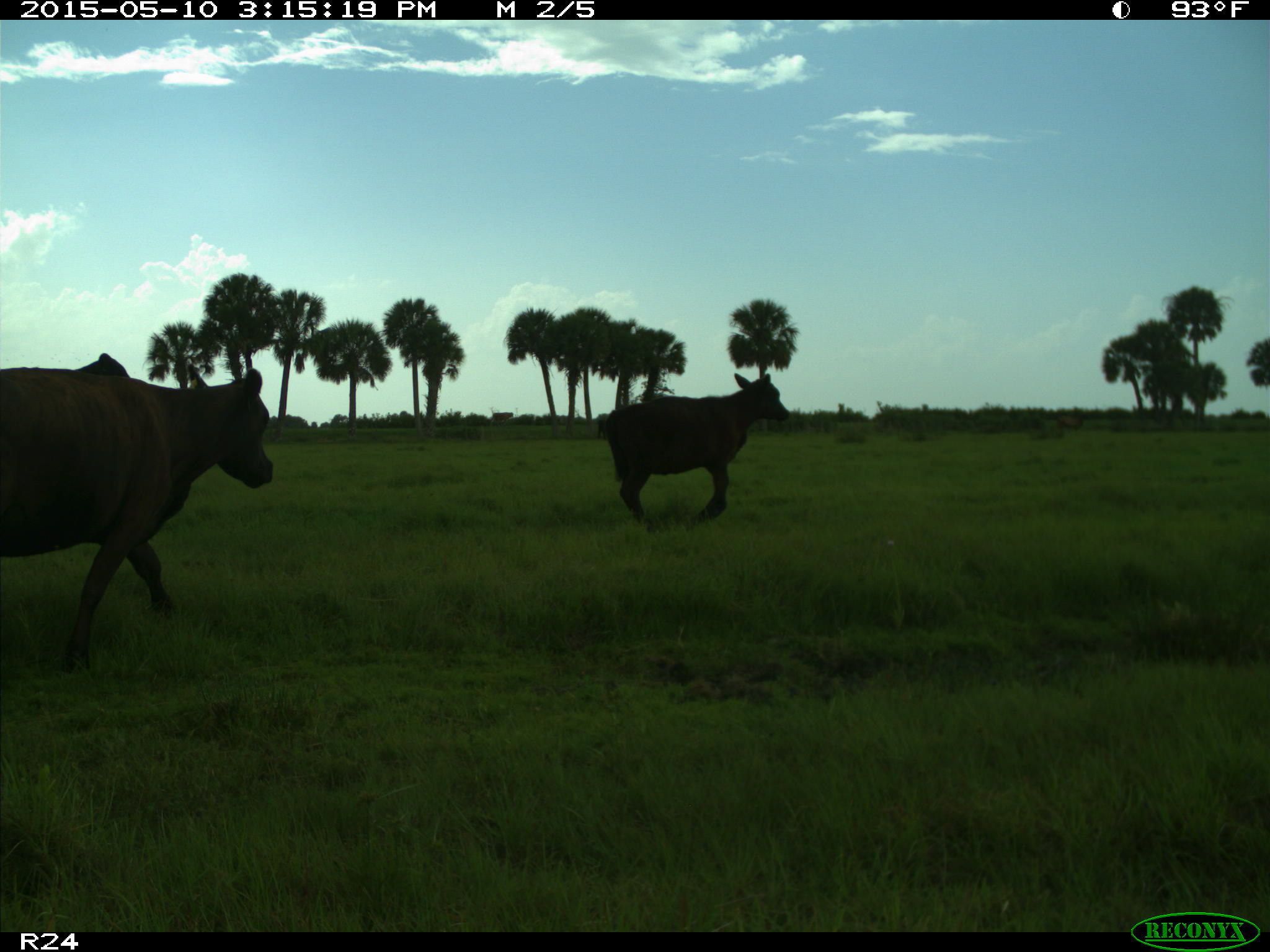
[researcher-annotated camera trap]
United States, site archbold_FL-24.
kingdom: Animalia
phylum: Chordata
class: Mammalia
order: Artiodactyla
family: Bovidae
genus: Bos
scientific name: Bos taurus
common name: domestic cow